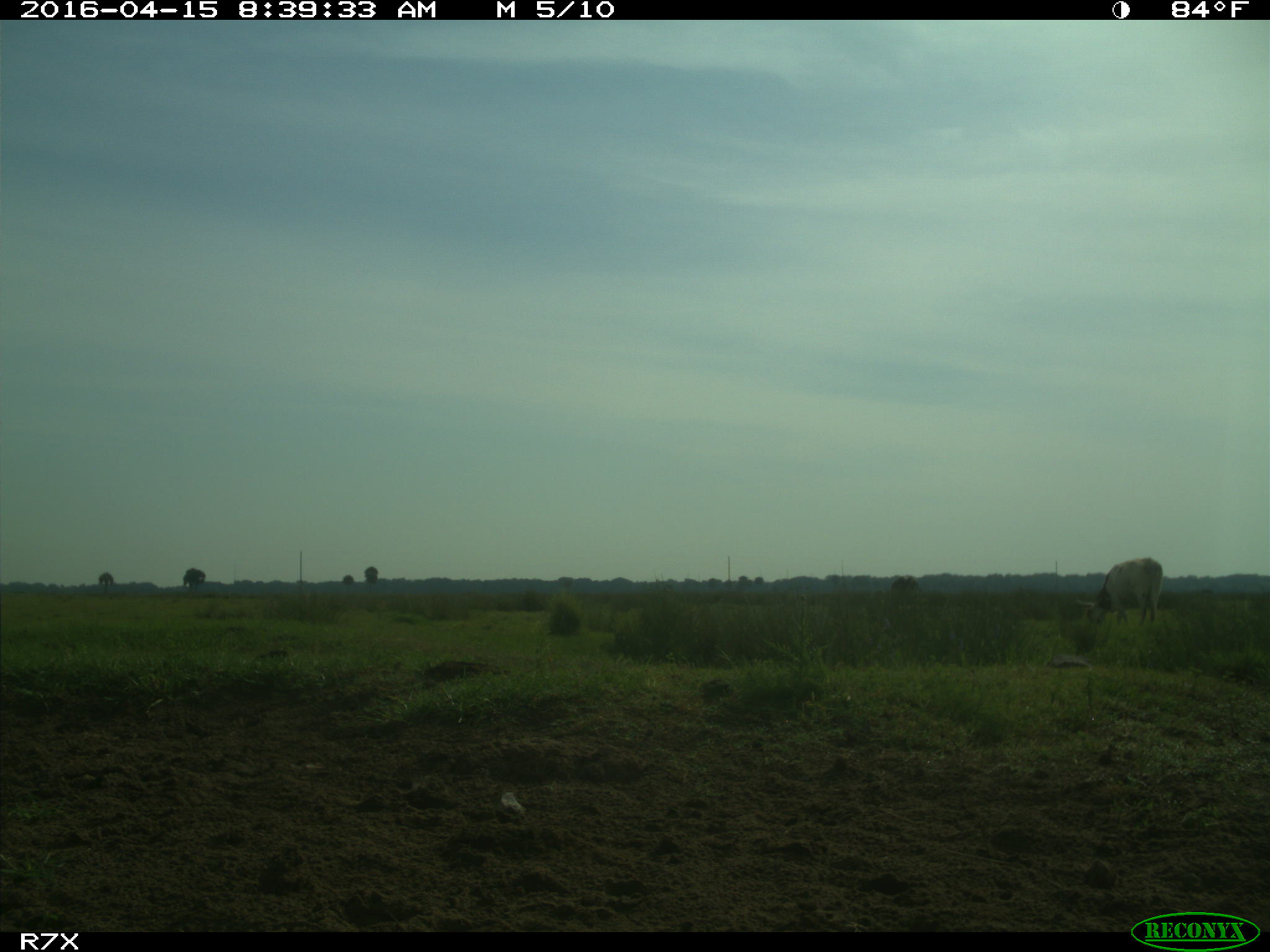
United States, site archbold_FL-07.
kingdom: Animalia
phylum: Chordata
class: Mammalia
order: Artiodactyla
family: Bovidae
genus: Bos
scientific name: Bos taurus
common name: domestic cow